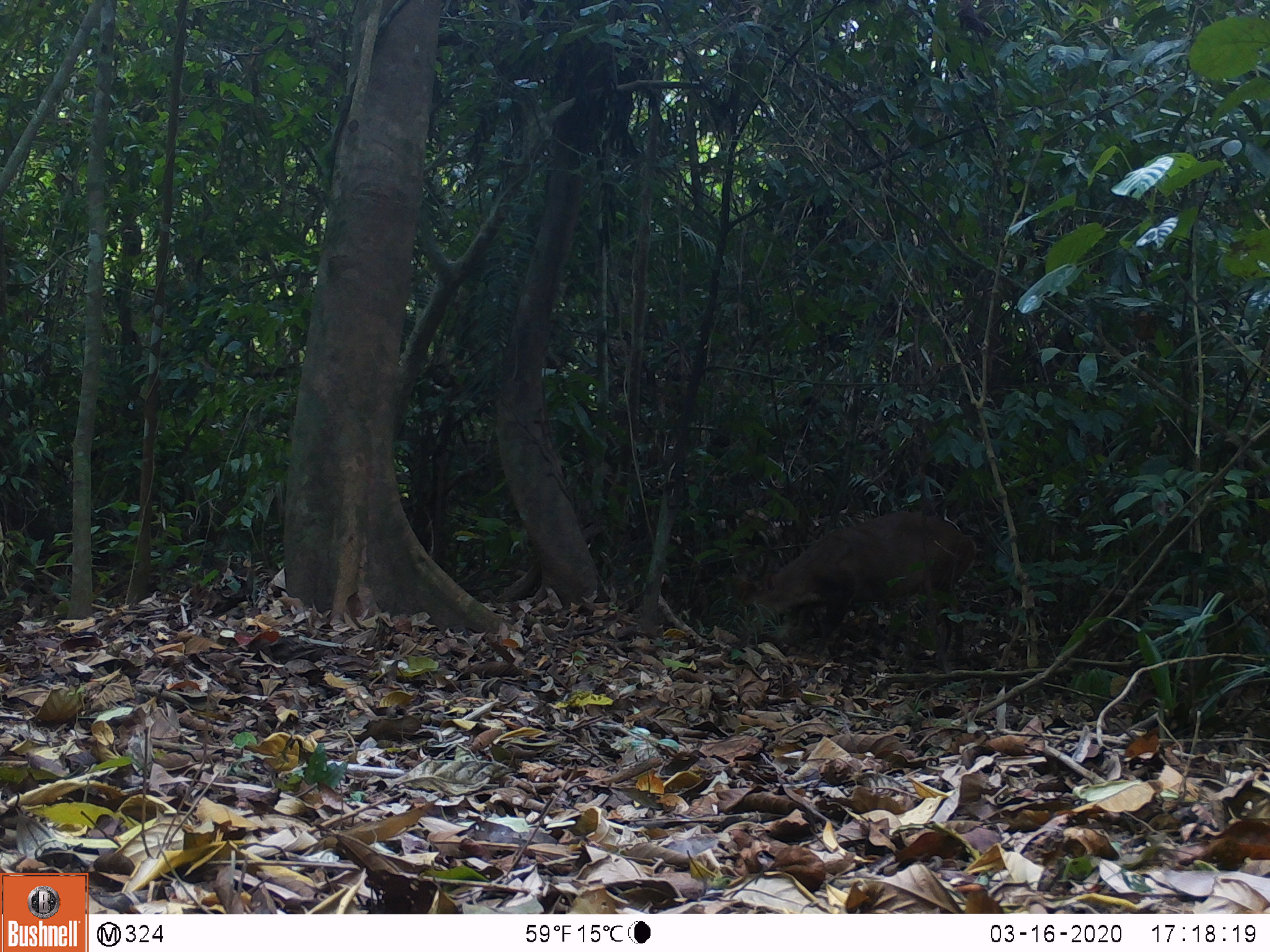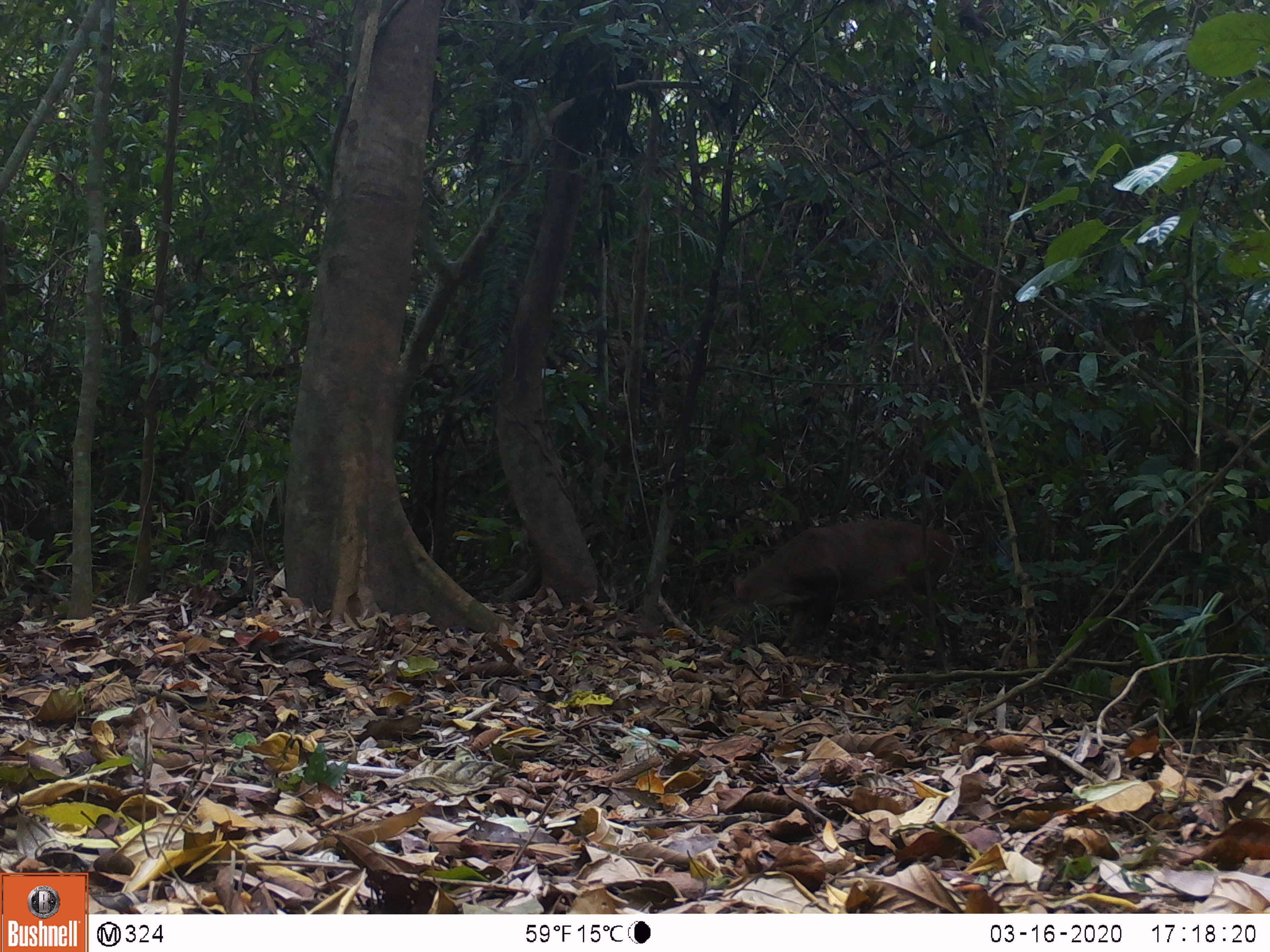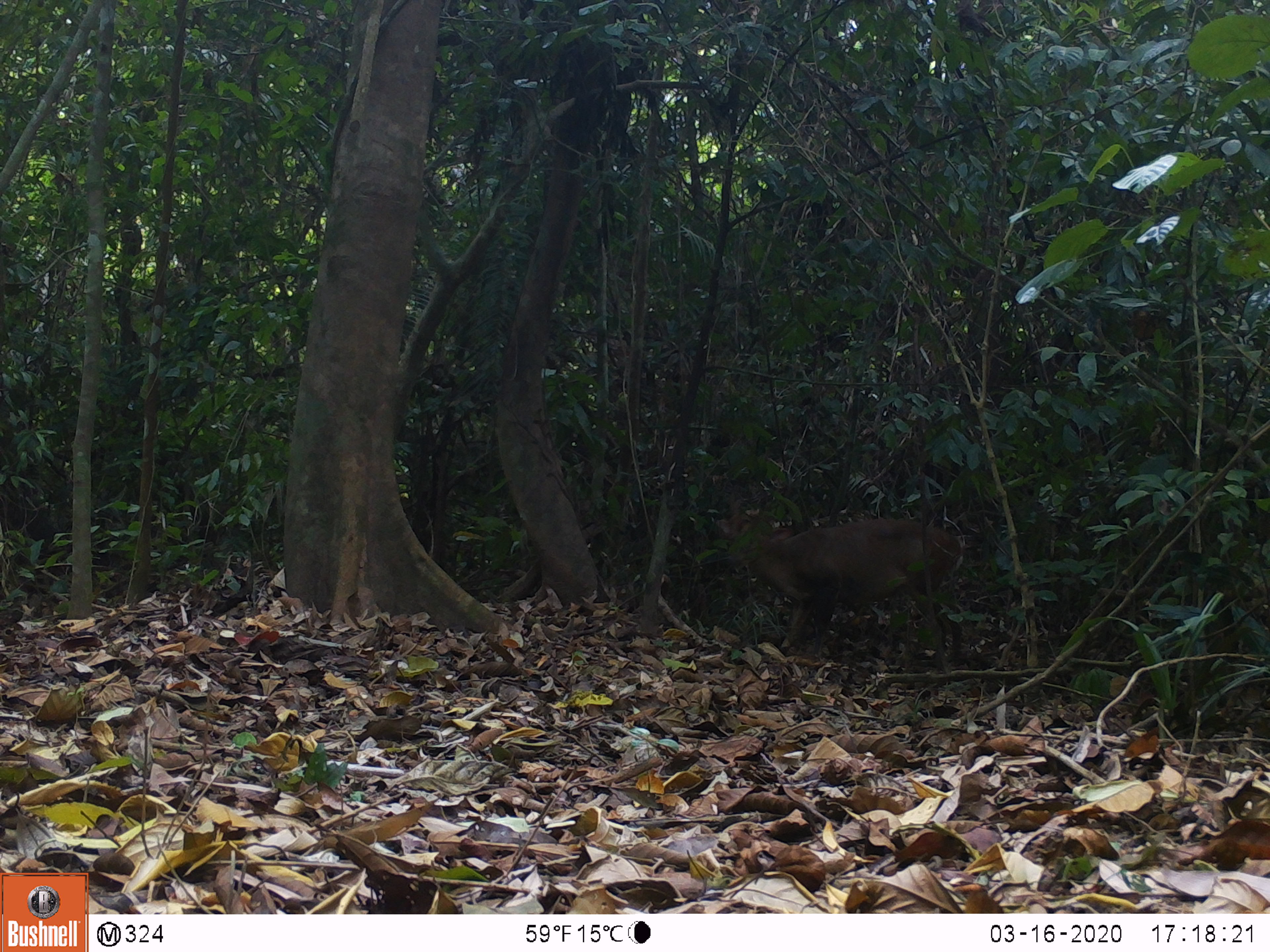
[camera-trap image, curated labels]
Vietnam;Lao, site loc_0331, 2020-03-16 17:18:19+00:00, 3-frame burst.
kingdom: Animalia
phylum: Chordata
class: Mammalia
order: Artiodactyla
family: Cervidae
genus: Muntiacus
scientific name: Muntiacus vuquangensis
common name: large-antlered muntjac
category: large antlered muntjac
Large antlered muntjac (large-antlered muntjac) (Muntiacus vuquangensis). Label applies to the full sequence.